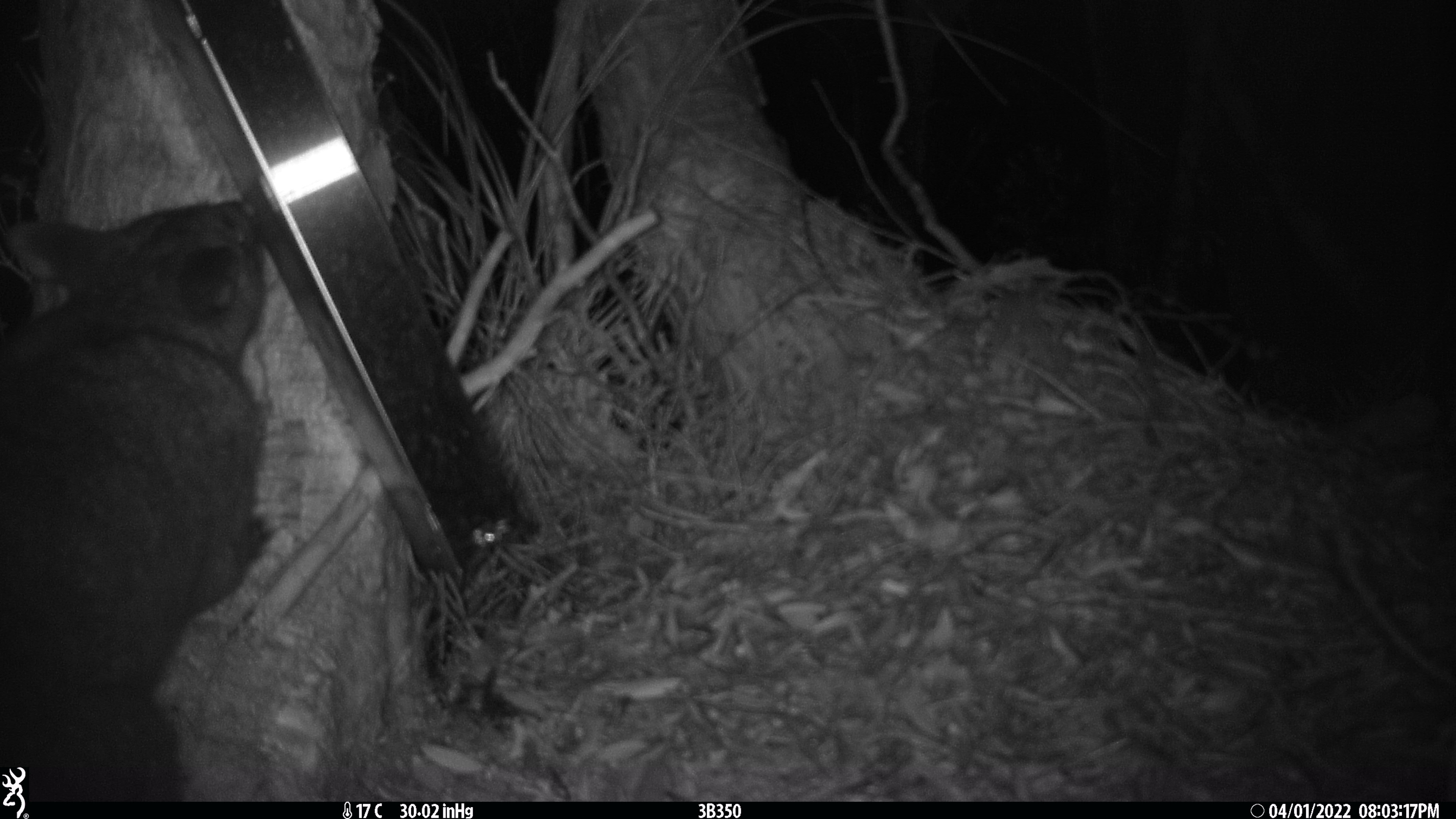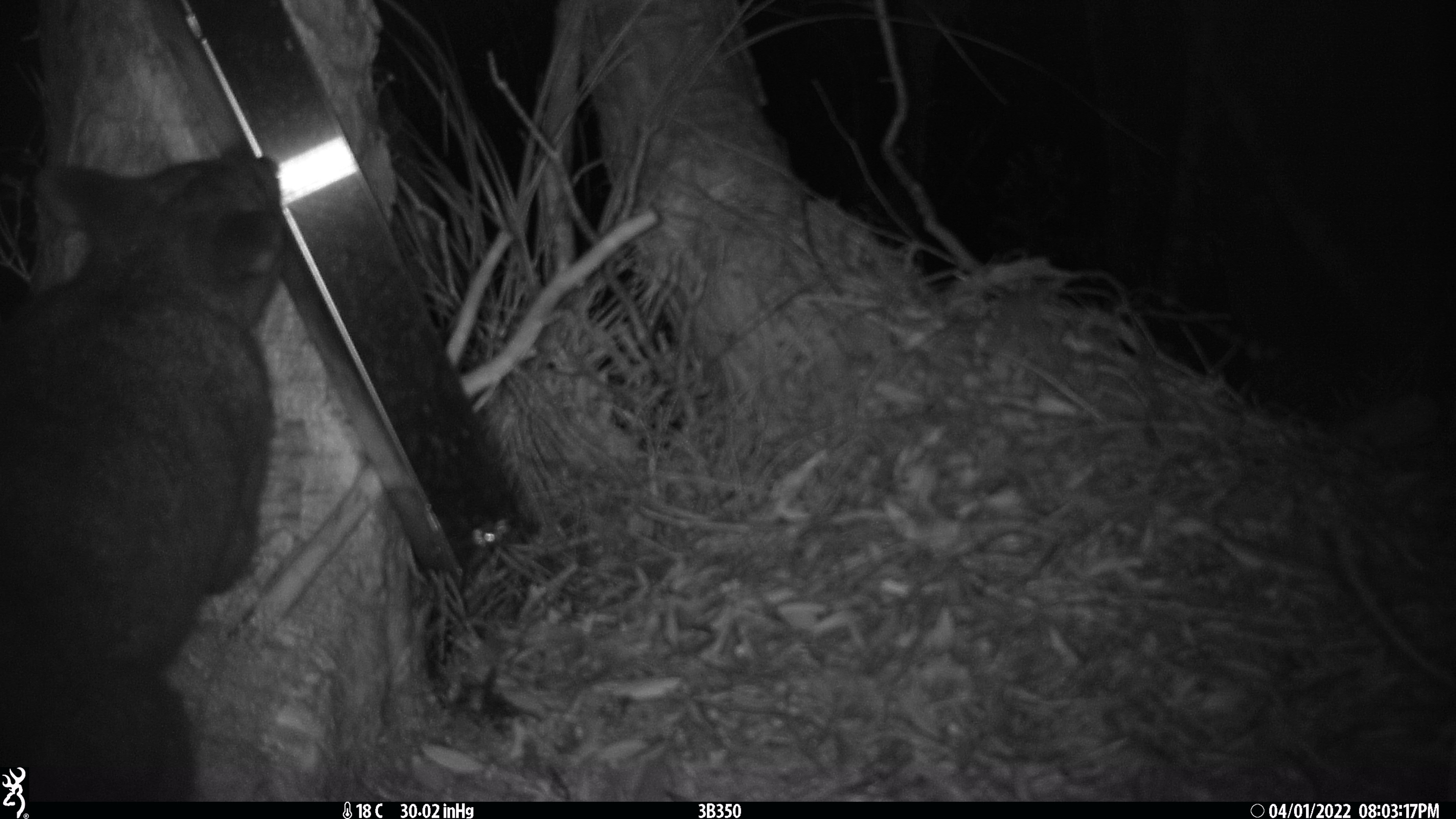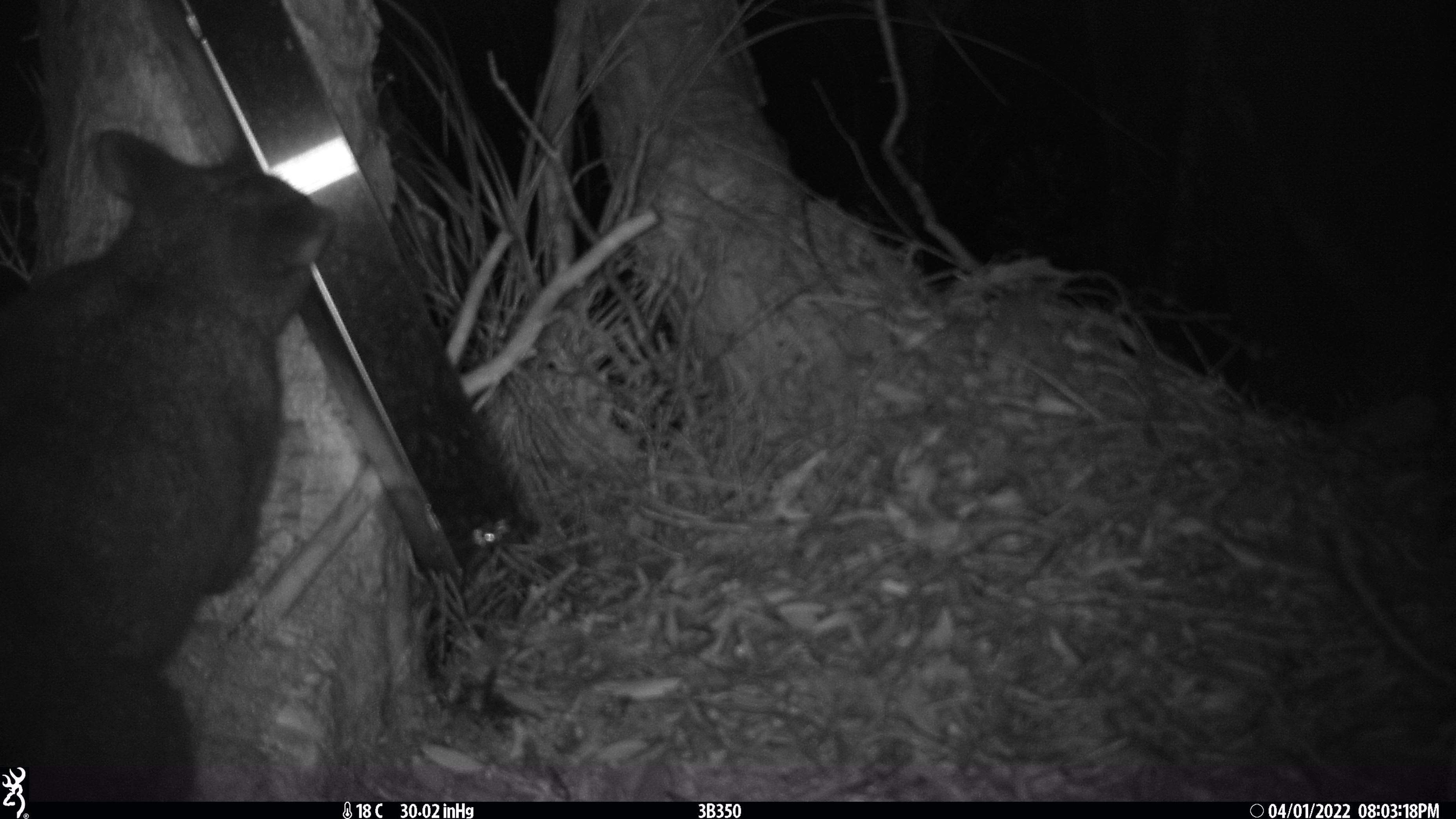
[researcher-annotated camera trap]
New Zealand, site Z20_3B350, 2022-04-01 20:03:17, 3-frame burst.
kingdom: Animalia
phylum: Chordata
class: Mammalia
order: Diprotodontia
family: Phalangeridae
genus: Trichosurus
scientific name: Trichosurus vulpecula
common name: common brushtail possum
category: possum